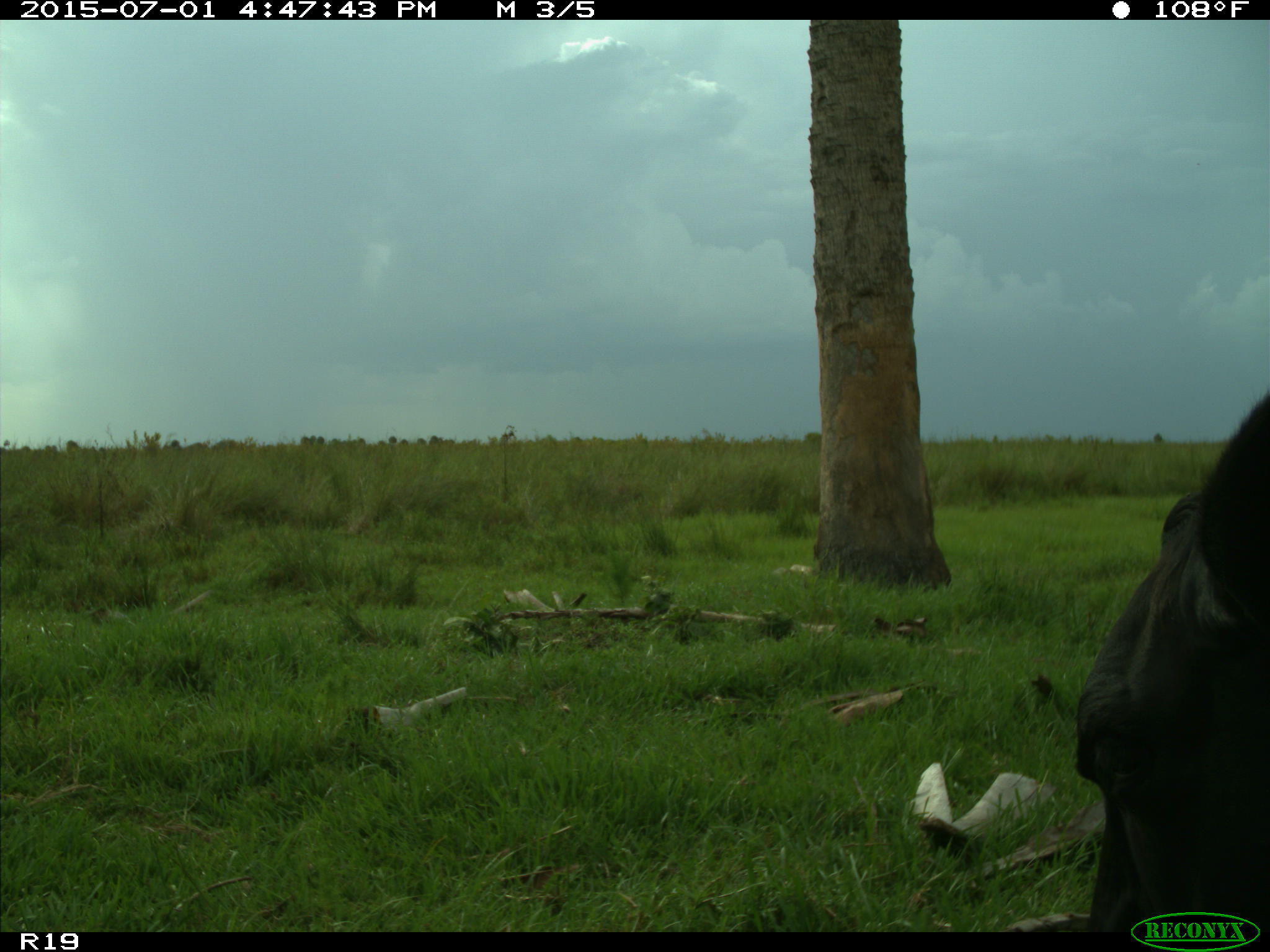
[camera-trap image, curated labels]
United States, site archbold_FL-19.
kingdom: Animalia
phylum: Chordata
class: Mammalia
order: Artiodactyla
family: Bovidae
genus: Bos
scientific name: Bos taurus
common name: domestic cow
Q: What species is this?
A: Bos taurus (domestic cow).